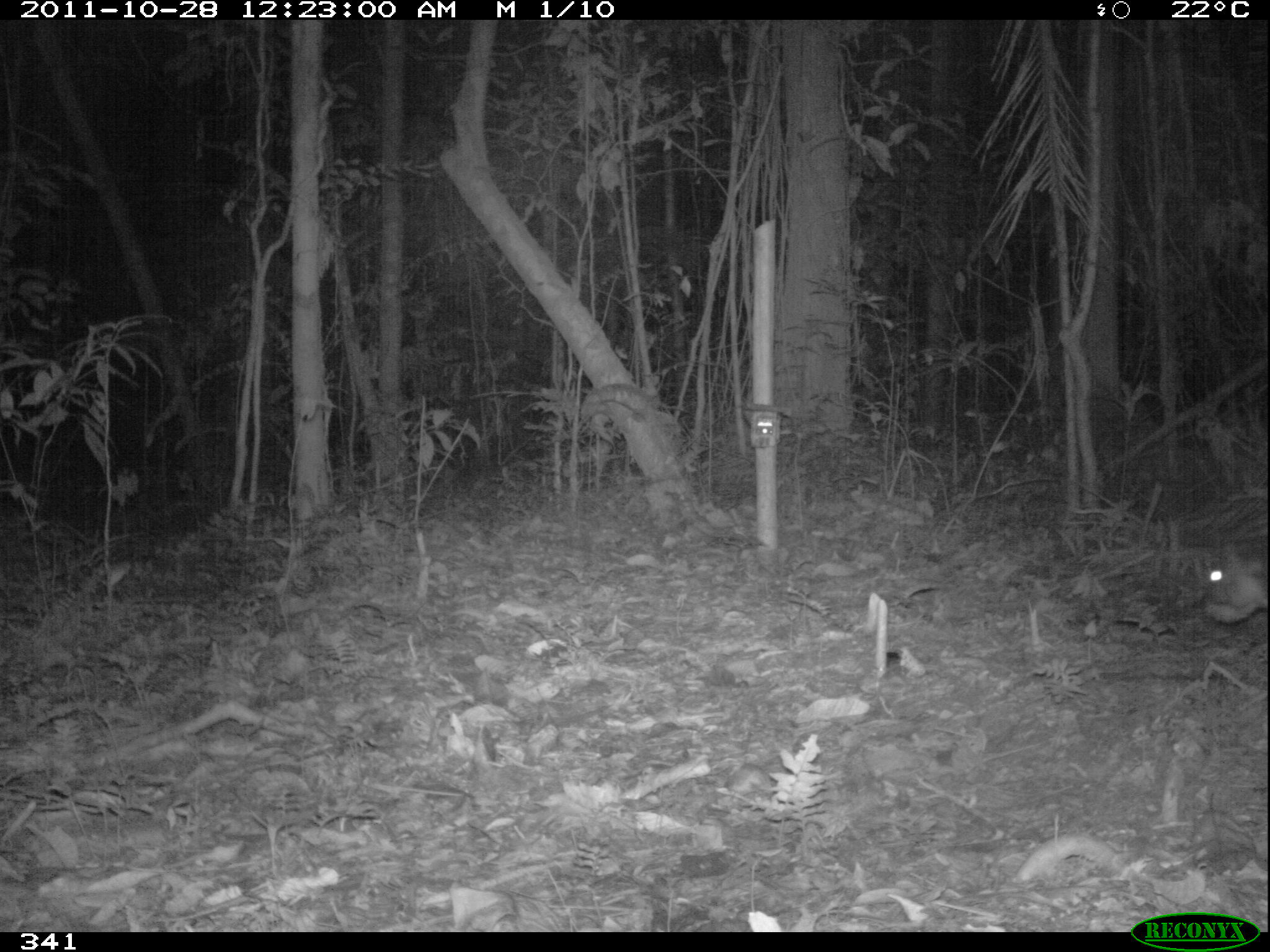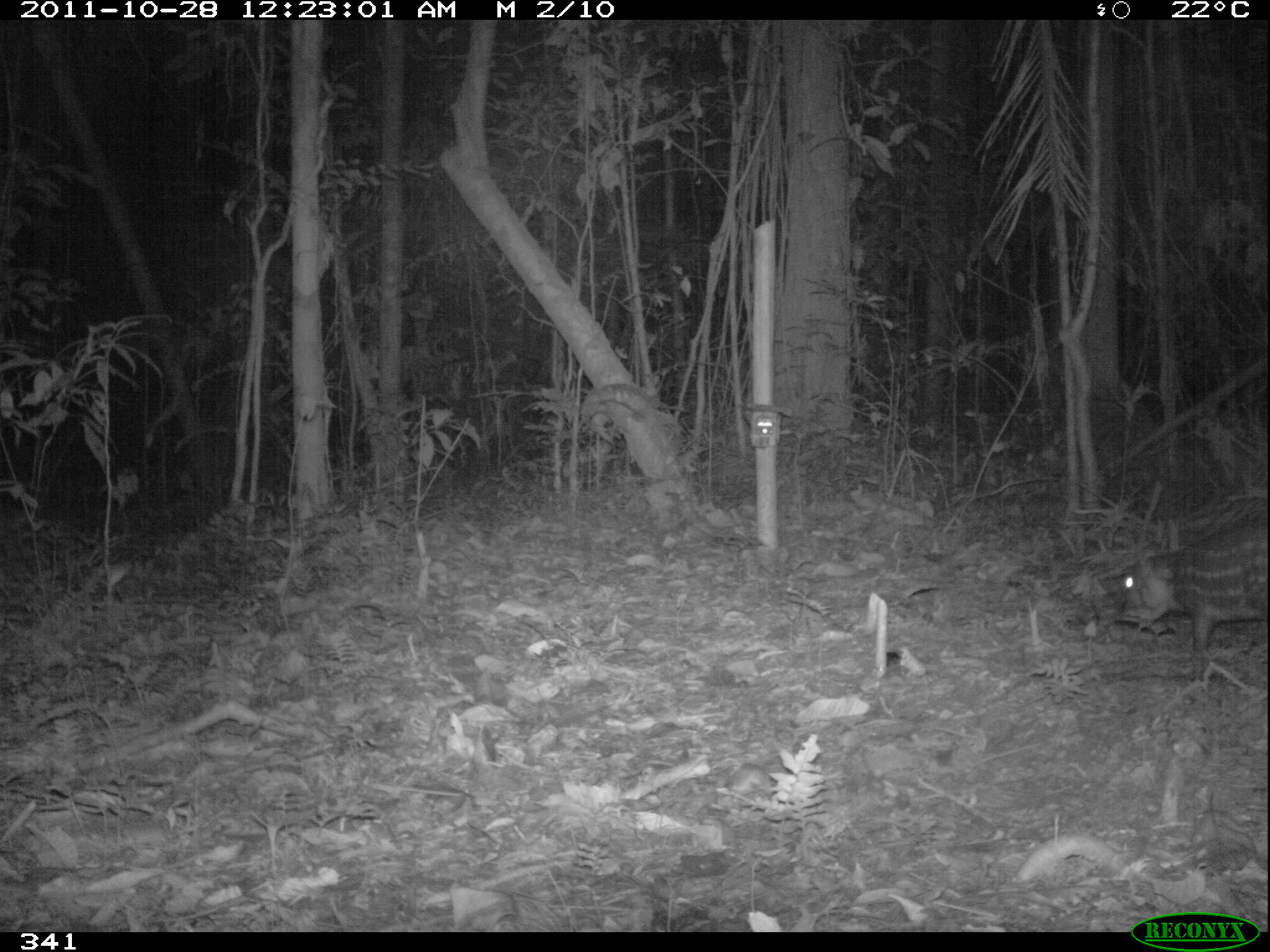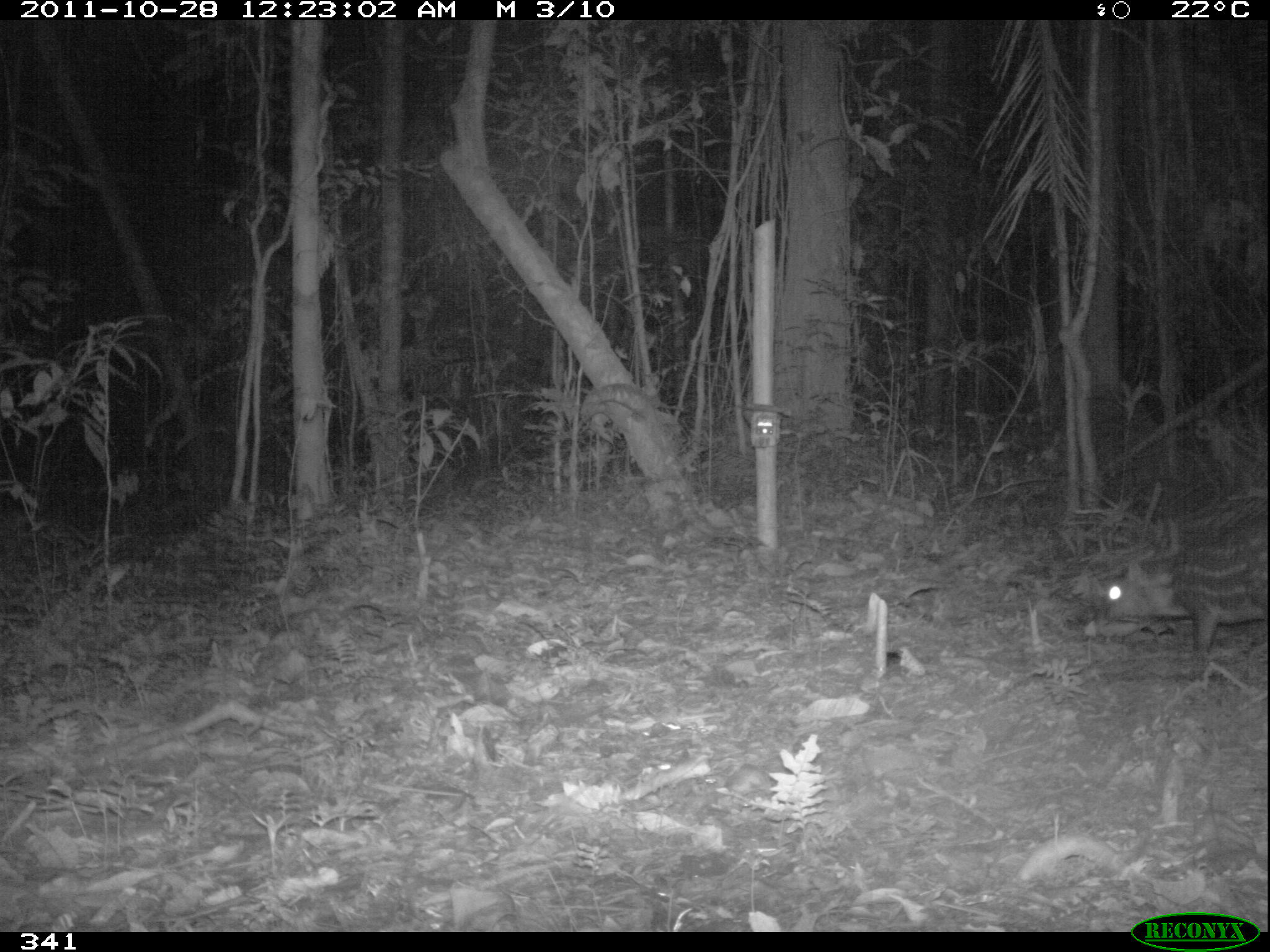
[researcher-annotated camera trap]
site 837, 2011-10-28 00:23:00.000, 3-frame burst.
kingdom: Animalia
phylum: Chordata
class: Mammalia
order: Rodentia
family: Cuniculidae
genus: Cuniculus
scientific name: Cuniculus paca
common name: spotted paca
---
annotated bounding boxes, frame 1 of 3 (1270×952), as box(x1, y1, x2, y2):
cuniculus paca: box(1199, 530, 1267, 623)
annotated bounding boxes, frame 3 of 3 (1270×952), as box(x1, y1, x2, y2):
cuniculus paca: box(1105, 510, 1267, 682)